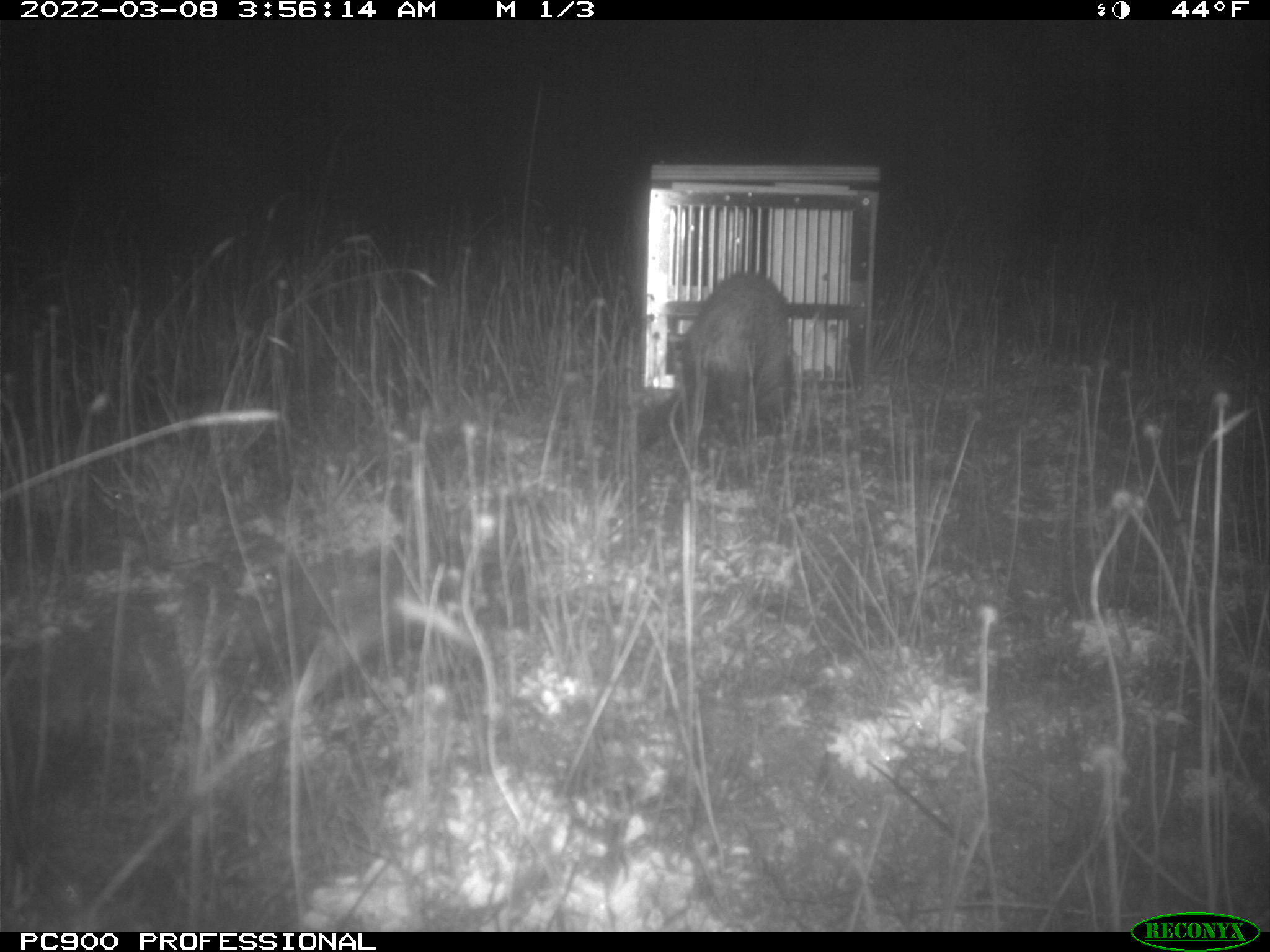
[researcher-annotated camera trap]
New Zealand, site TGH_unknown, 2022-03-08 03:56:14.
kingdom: Animalia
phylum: Chordata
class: Mammalia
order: Carnivora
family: Mustelidae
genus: Mustela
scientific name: Mustela furo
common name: ferret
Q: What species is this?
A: Ferret (Mustela furo).